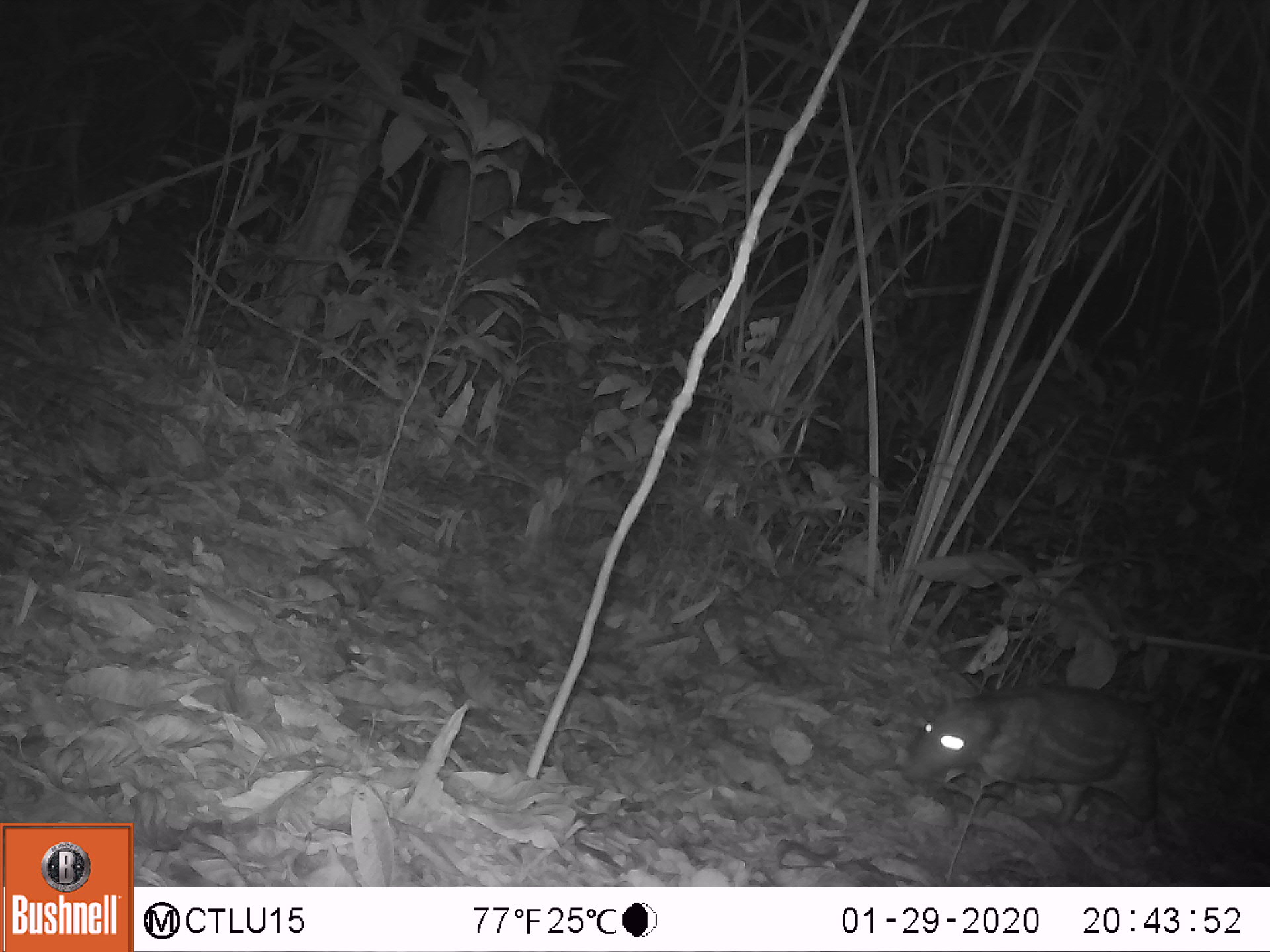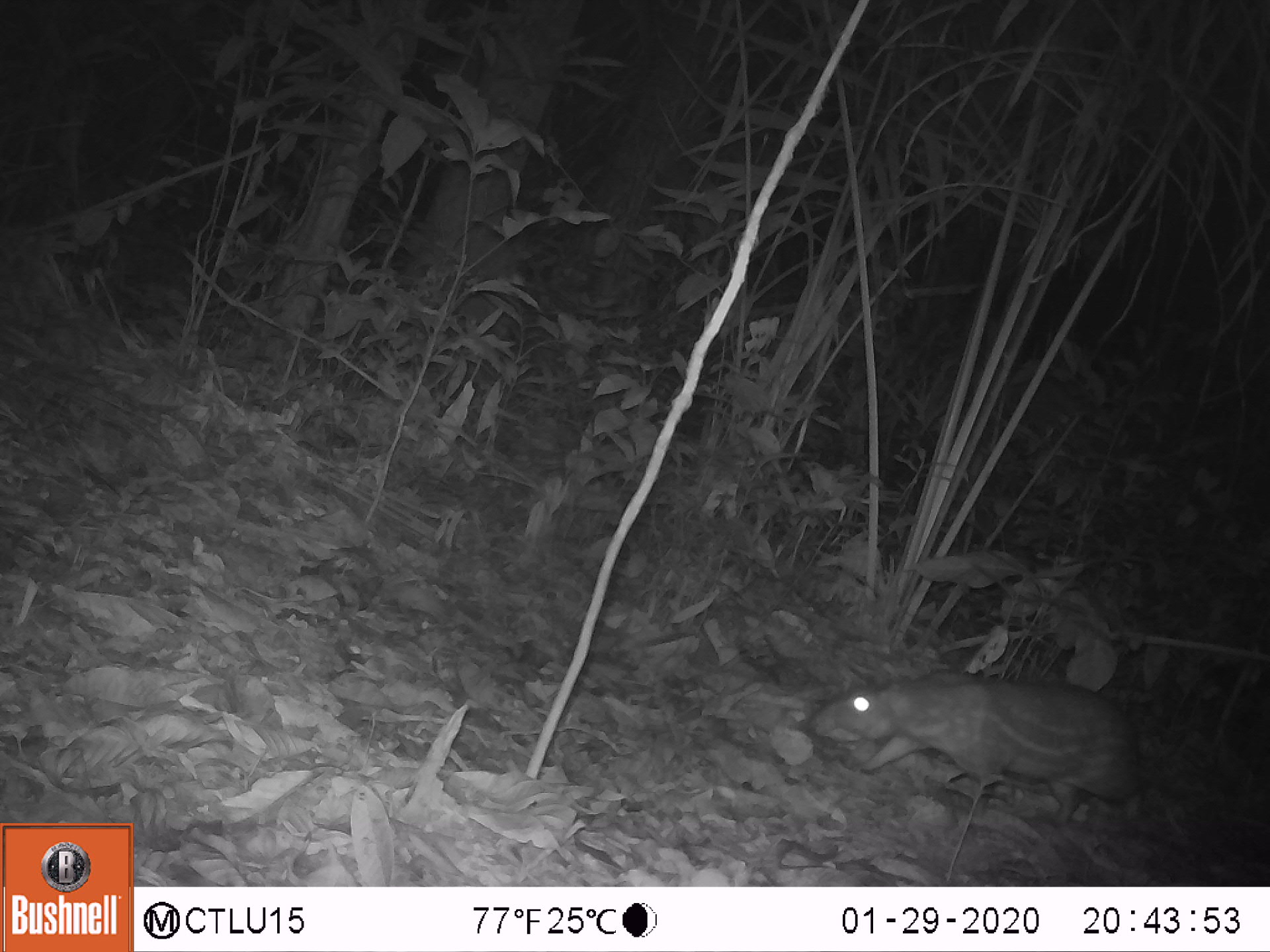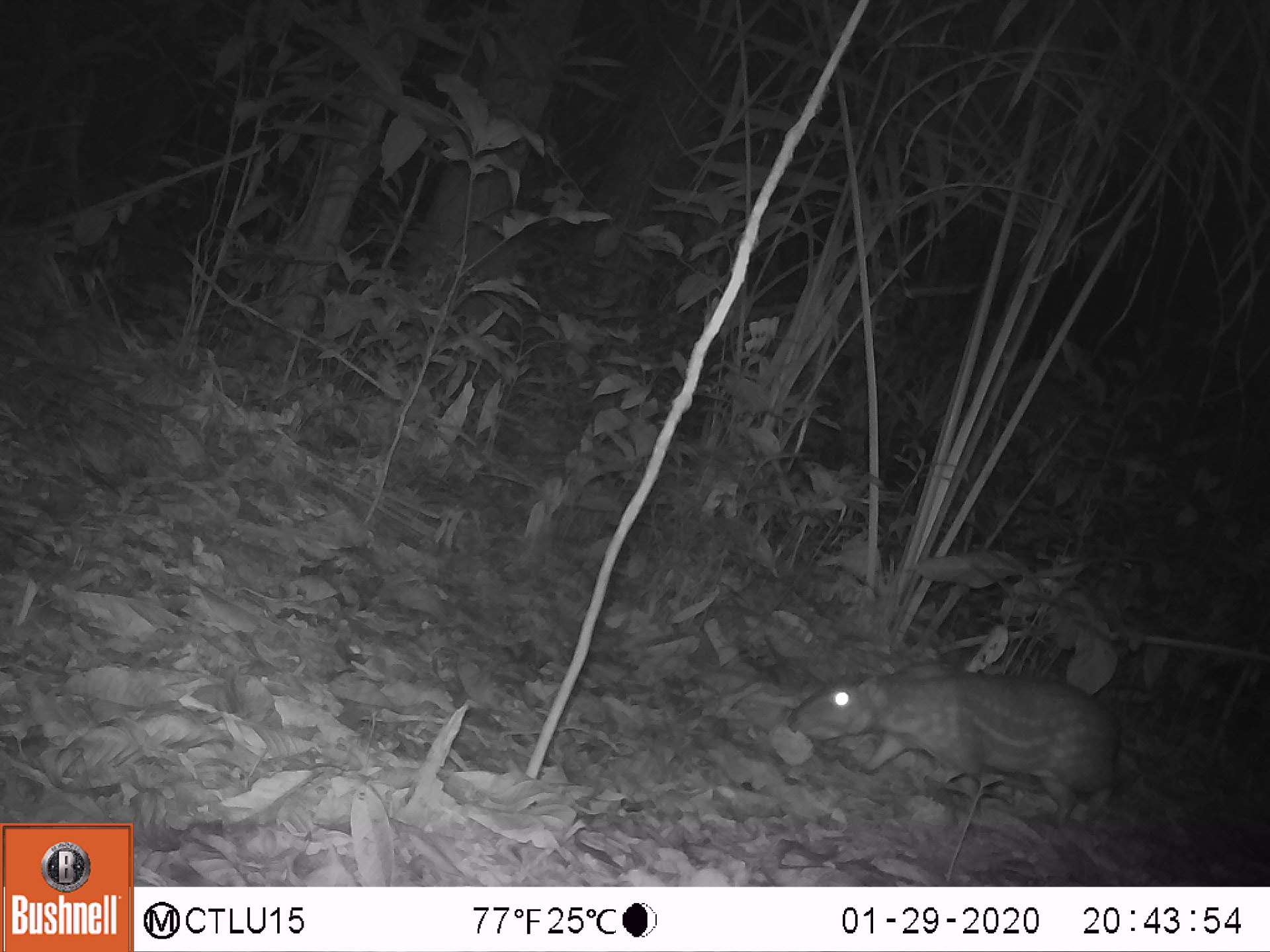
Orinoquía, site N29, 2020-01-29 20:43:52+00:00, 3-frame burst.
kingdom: Animalia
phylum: Chordata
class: Mammalia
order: Rodentia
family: Cuniculidae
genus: Cuniculus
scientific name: Cuniculus paca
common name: spotted paca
Spotted paca (Cuniculus paca).